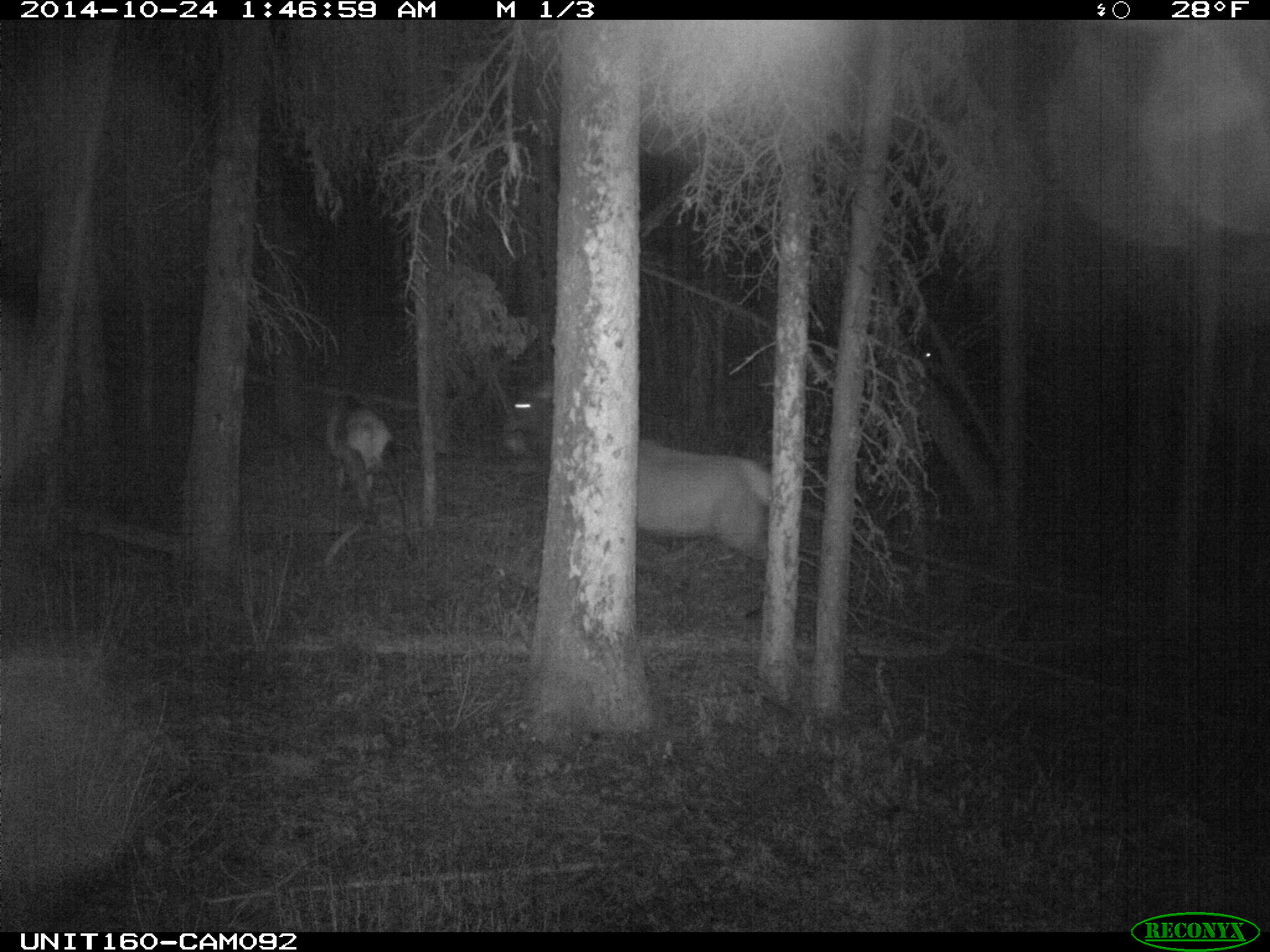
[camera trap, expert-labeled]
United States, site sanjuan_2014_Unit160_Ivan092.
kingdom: Animalia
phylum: Chordata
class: Mammalia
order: Artiodactyla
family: Cervidae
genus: Cervus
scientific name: Cervus elaphus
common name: red deer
Cervus elaphus (red deer).